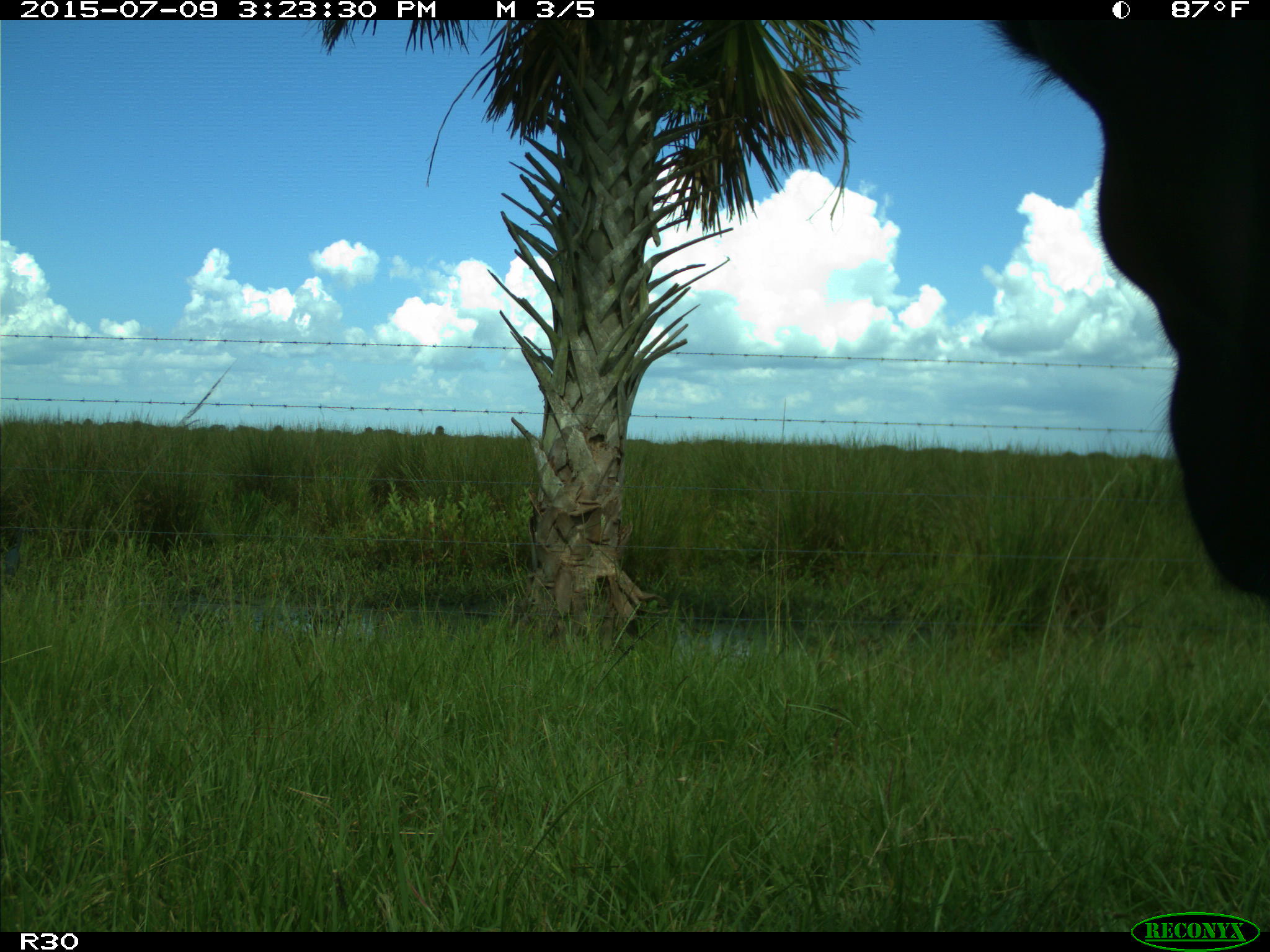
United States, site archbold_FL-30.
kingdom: Animalia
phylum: Chordata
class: Mammalia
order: Artiodactyla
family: Bovidae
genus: Bos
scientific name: Bos taurus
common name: domestic cow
Bos taurus (domestic cow).